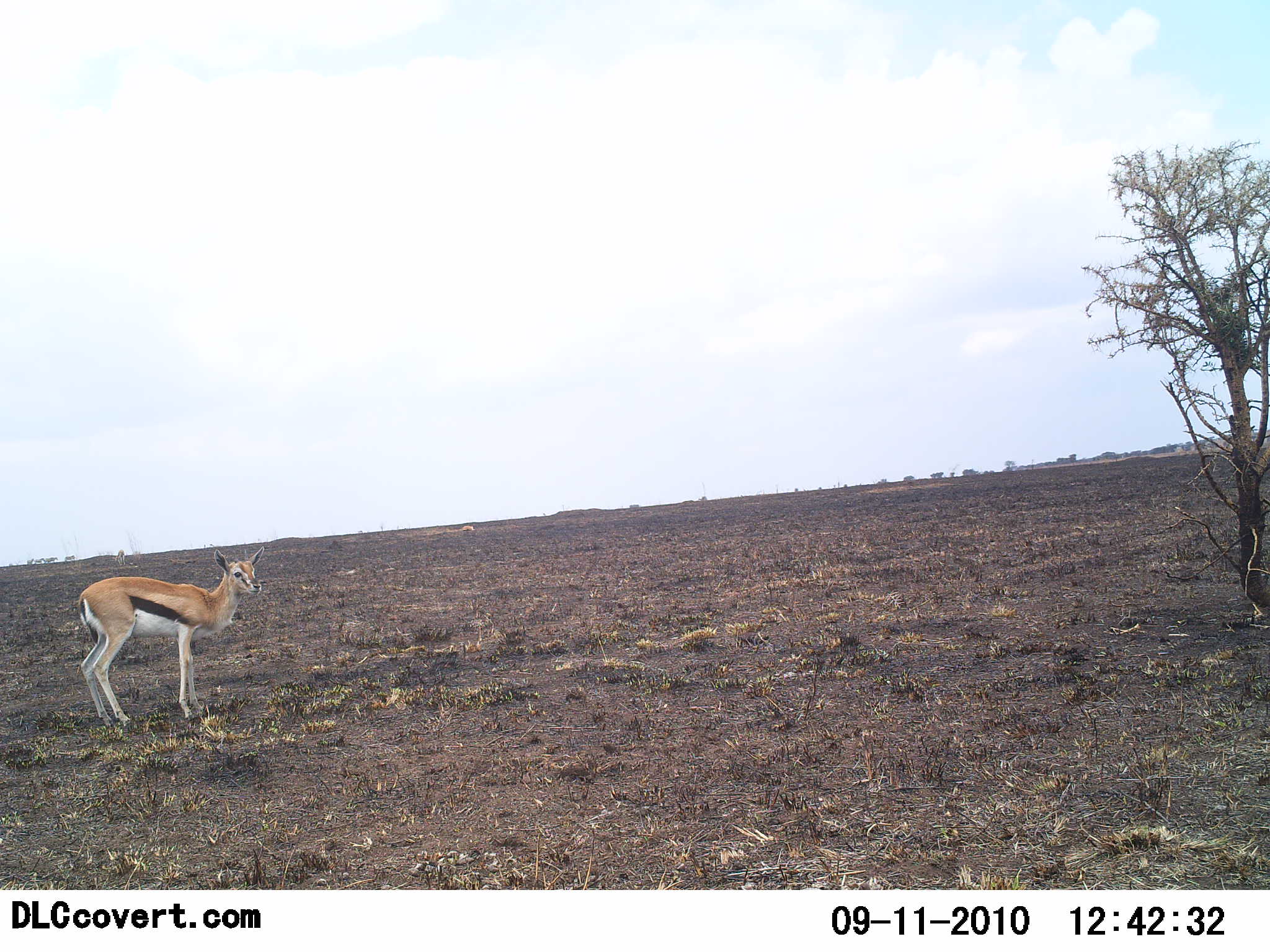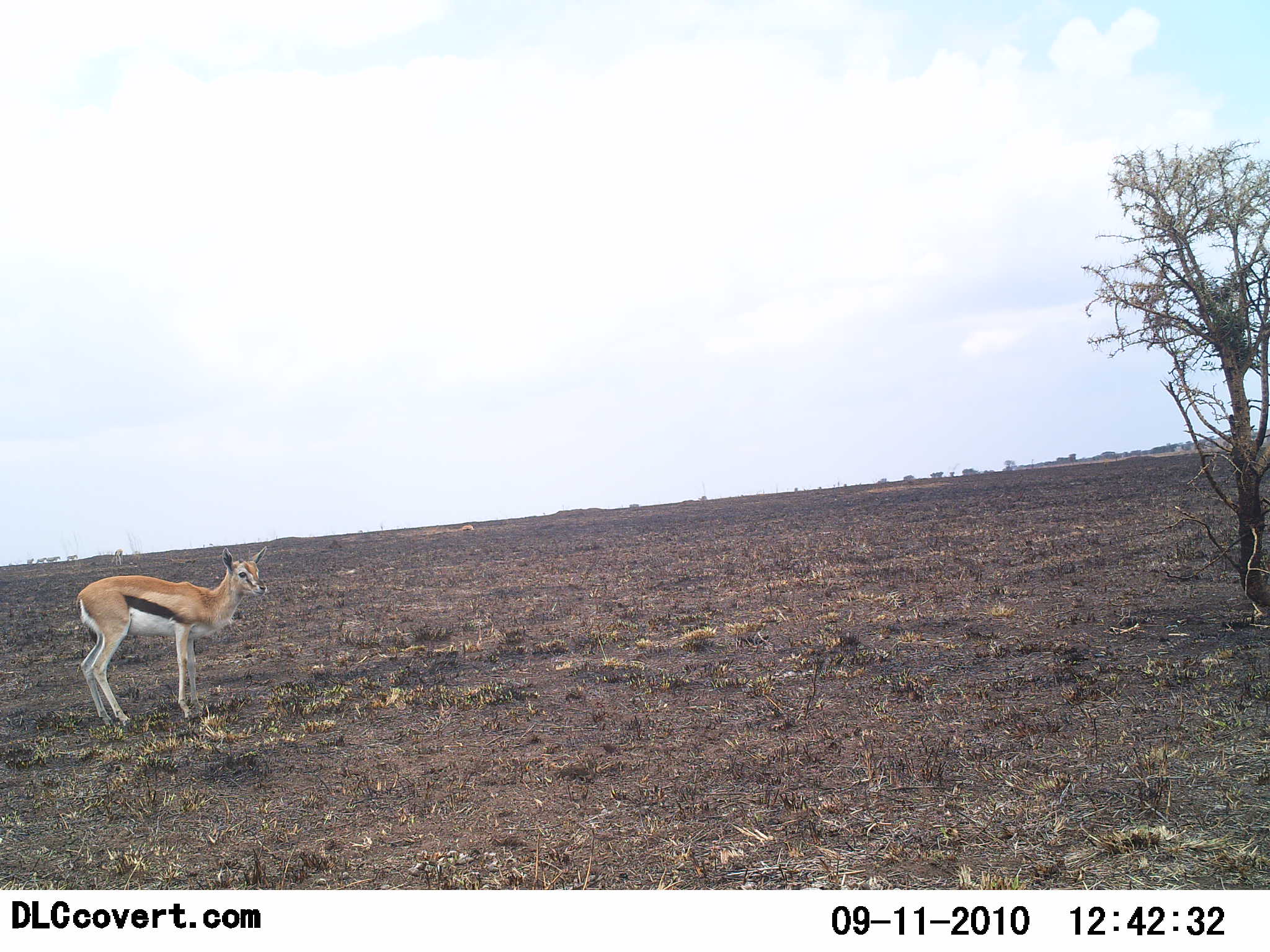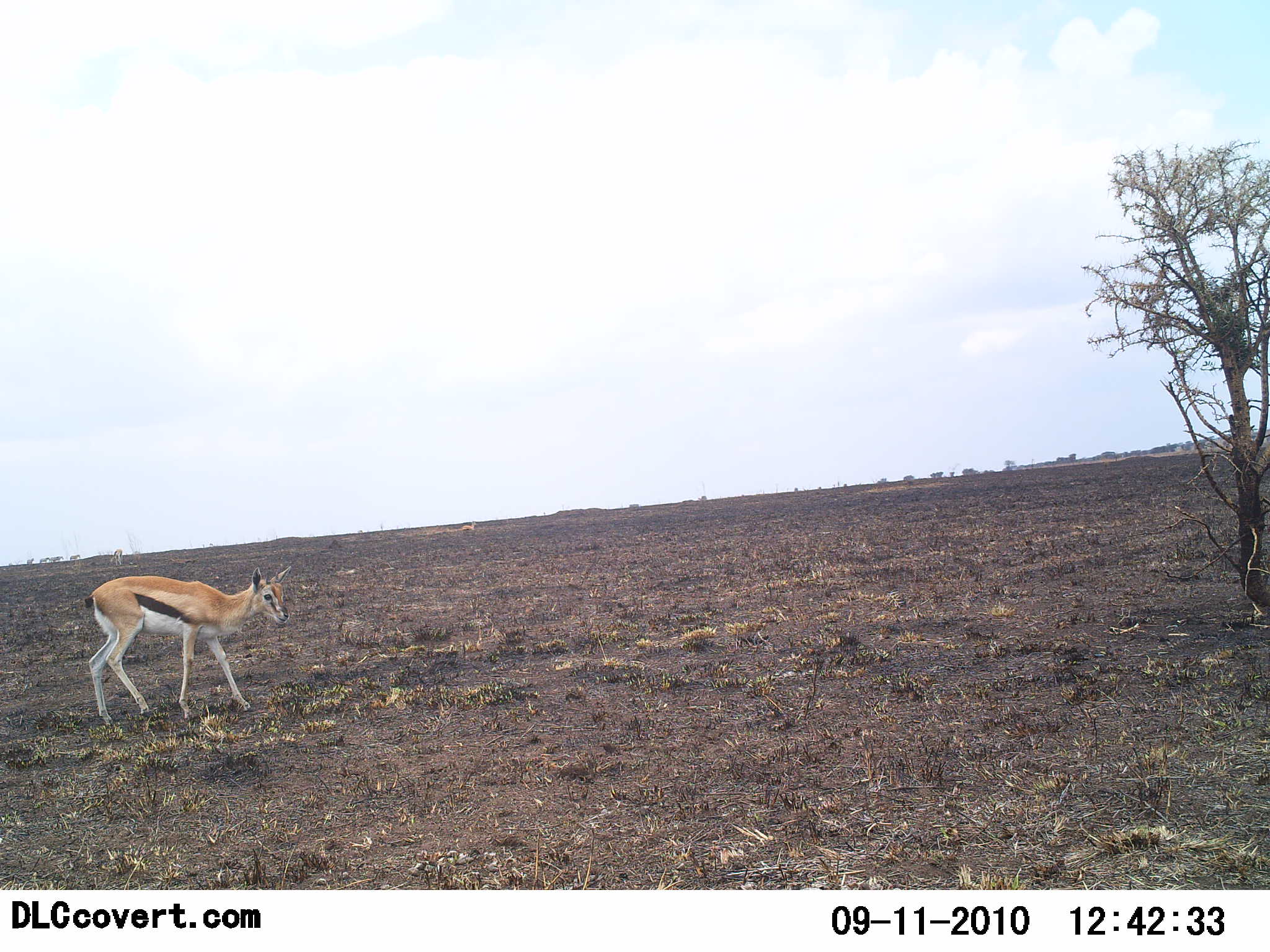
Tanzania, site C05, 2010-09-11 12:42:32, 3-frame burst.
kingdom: Animalia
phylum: Chordata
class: Mammalia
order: Artiodactyla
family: Bovidae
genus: Eudorcas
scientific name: Eudorcas thomsonii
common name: thomson's gazelle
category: gazellethomsons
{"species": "gazellethomsons (thomson's gazelle) (Eudorcas thomsonii)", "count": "1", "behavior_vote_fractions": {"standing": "73%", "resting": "0%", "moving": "27%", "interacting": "0%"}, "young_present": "0%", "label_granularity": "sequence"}